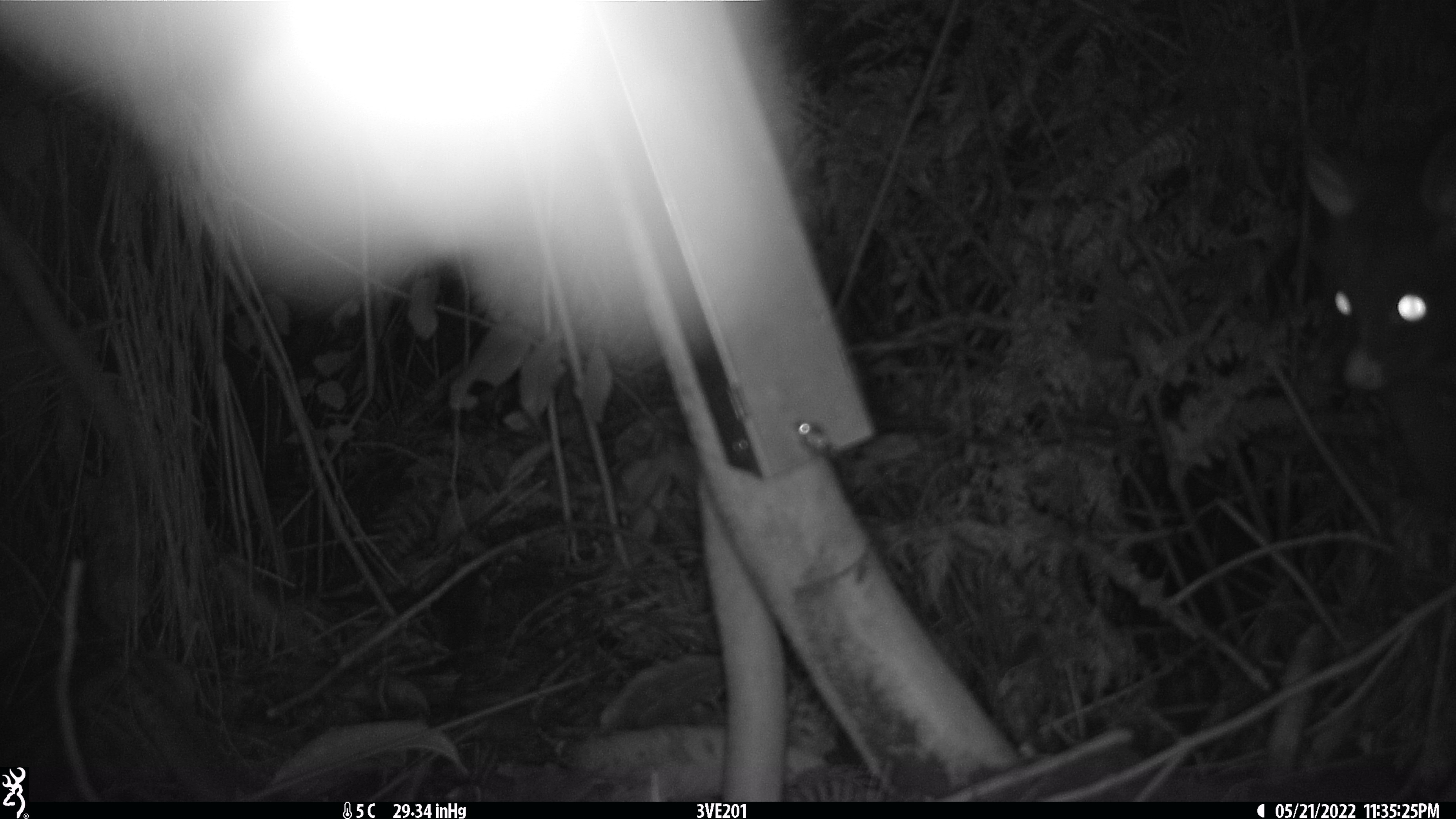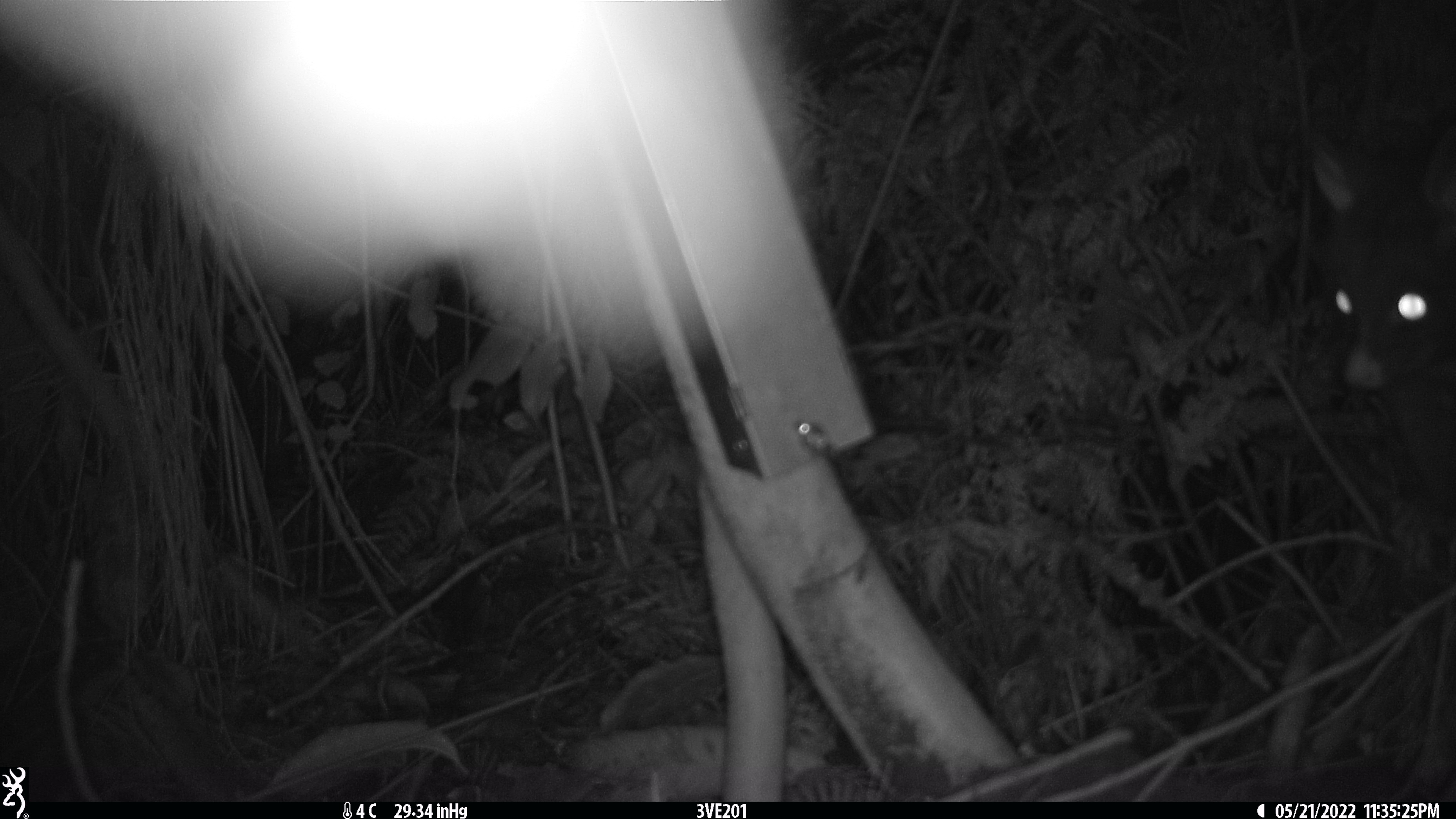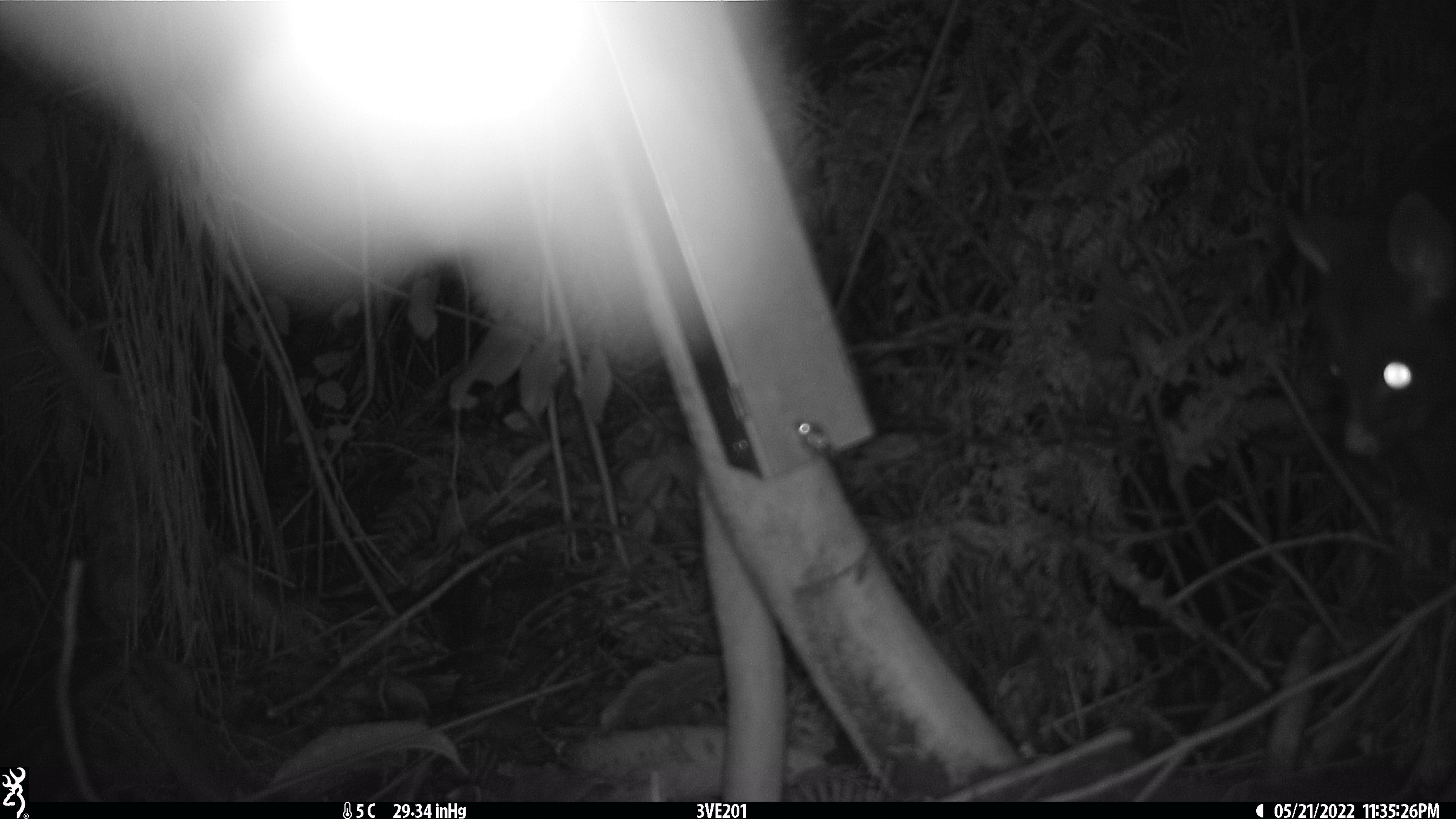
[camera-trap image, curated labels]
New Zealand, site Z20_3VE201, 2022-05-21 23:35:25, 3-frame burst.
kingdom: Animalia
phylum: Chordata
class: Mammalia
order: Diprotodontia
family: Phalangeridae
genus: Trichosurus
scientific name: Trichosurus vulpecula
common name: common brushtail possum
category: possum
Possum (common brushtail possum) (Trichosurus vulpecula).